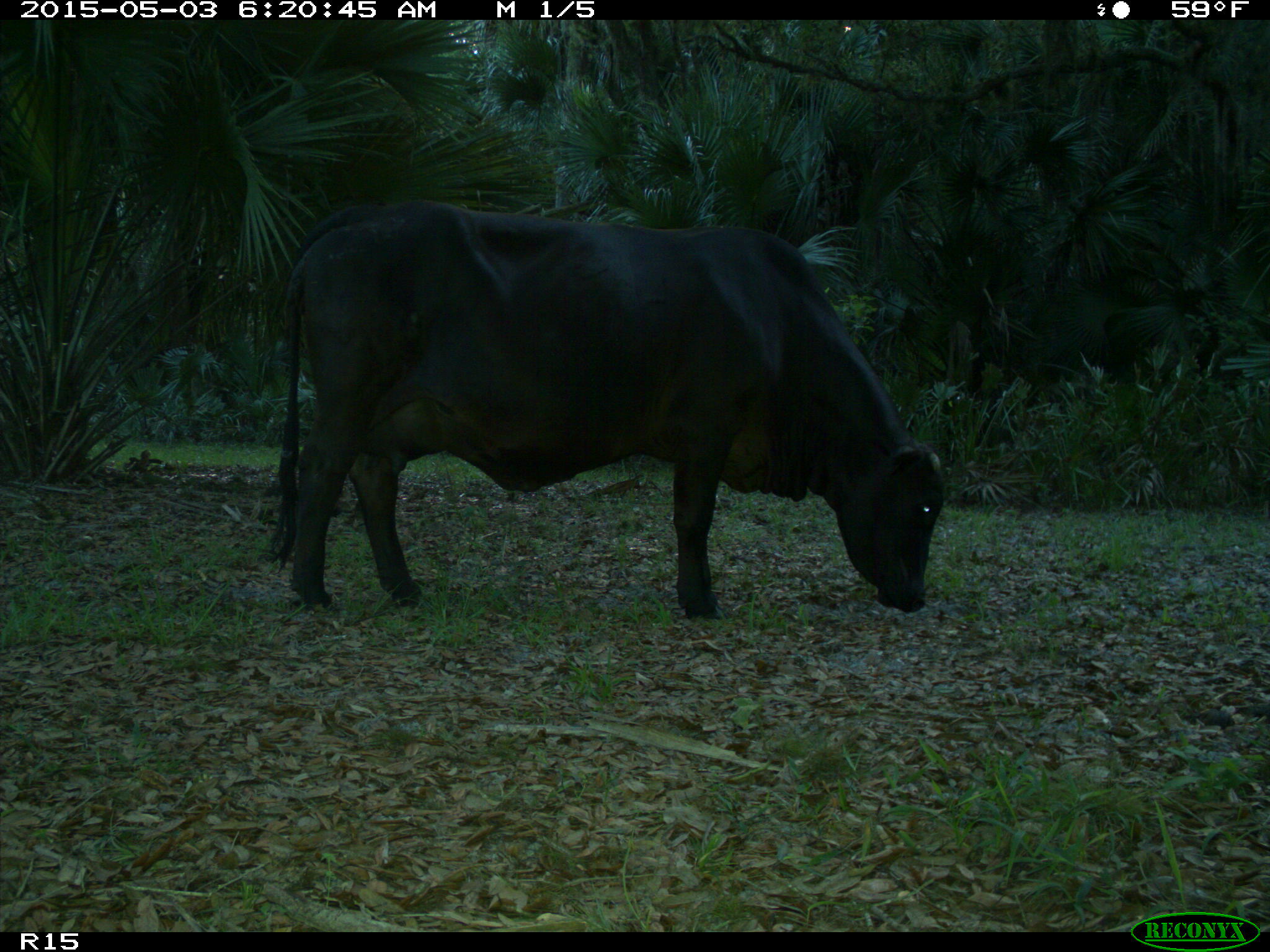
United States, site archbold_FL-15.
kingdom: Animalia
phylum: Chordata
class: Mammalia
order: Artiodactyla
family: Bovidae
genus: Bos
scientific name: Bos taurus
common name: domestic cow